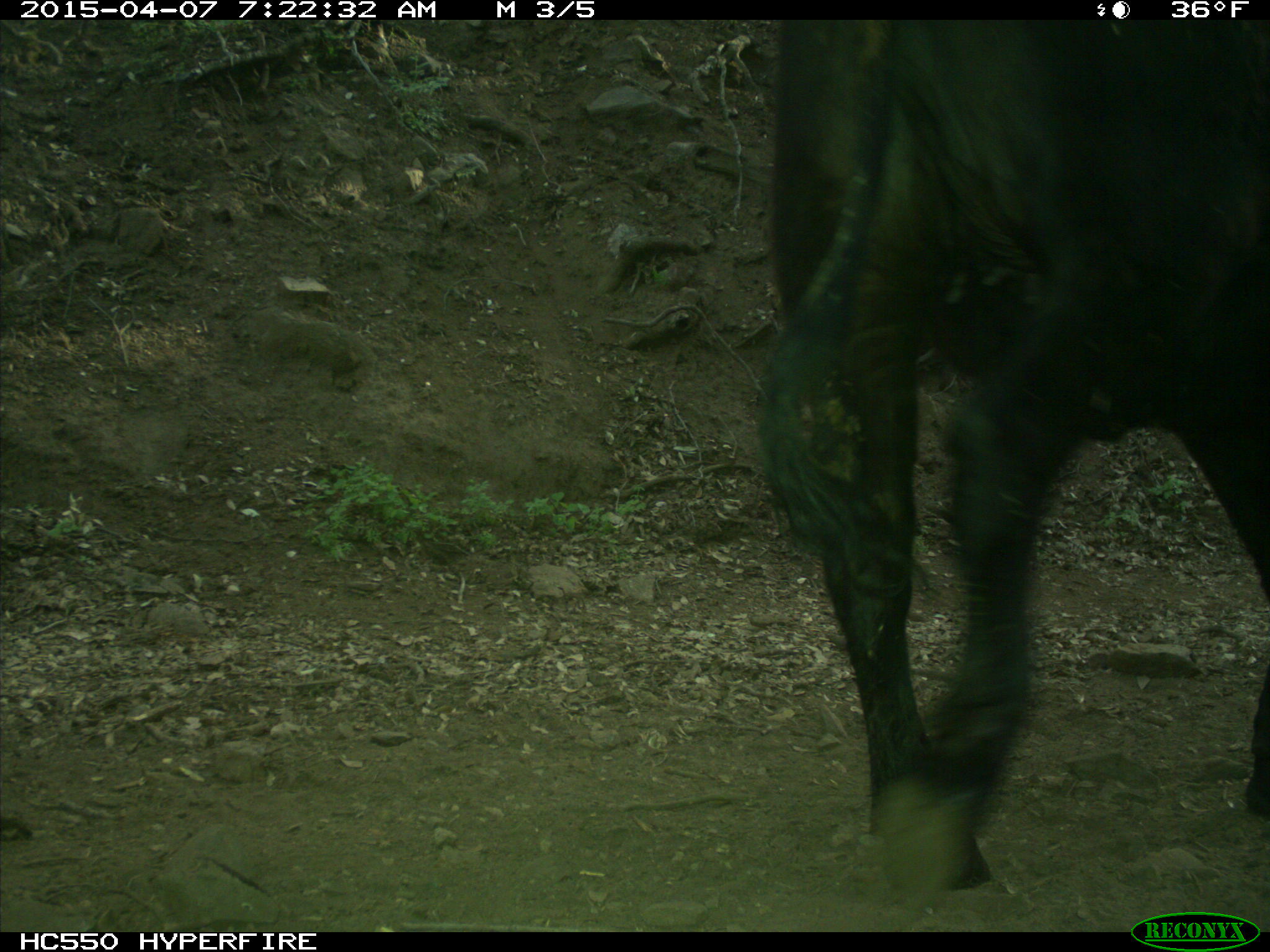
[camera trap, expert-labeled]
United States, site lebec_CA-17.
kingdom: Animalia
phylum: Chordata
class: Mammalia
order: Artiodactyla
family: Bovidae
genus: Bos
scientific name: Bos taurus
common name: domestic cow